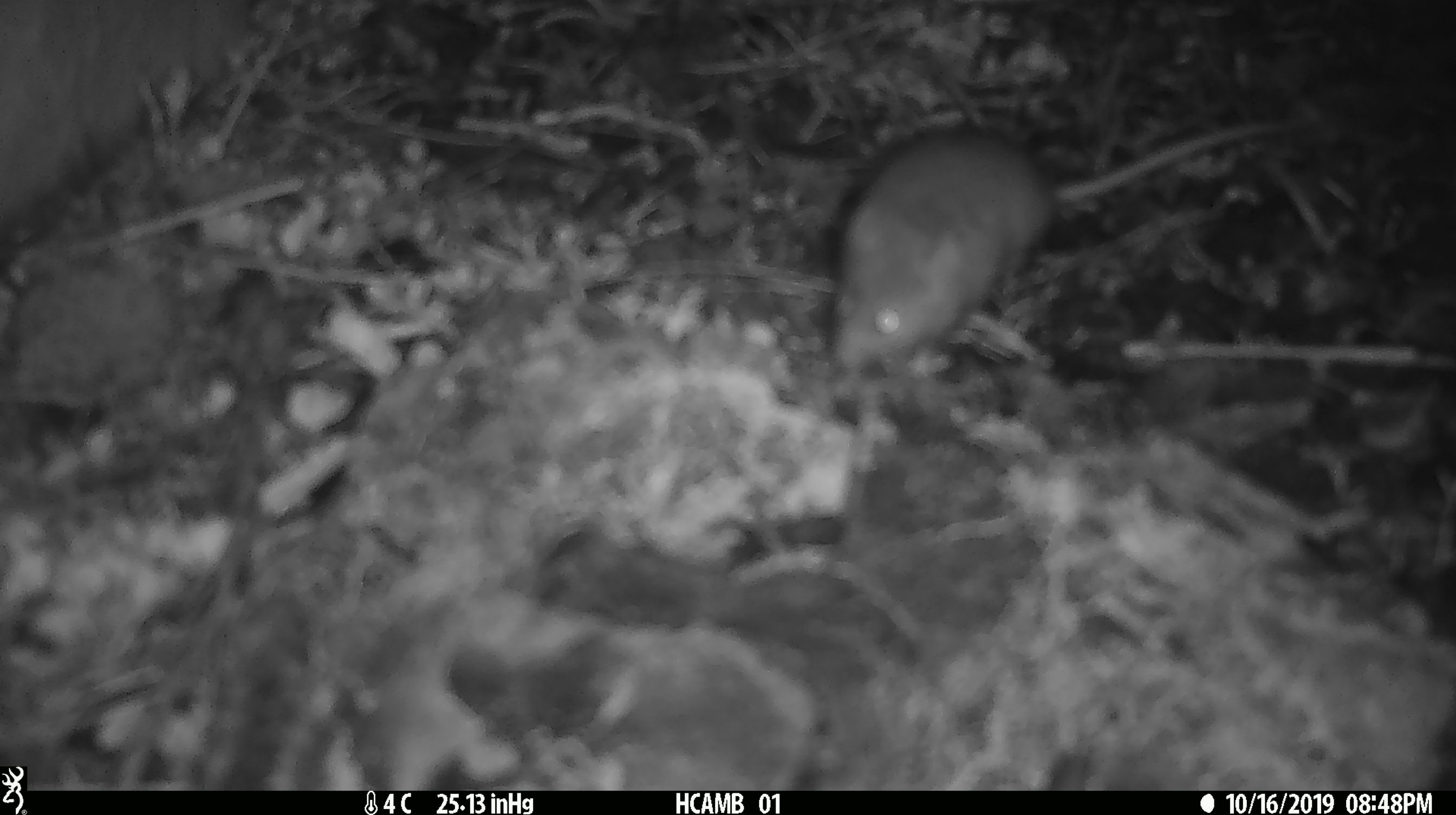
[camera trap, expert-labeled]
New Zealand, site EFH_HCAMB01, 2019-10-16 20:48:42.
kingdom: Animalia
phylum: Chordata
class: Mammalia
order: Rodentia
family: Muridae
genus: Mus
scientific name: Mus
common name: mouse